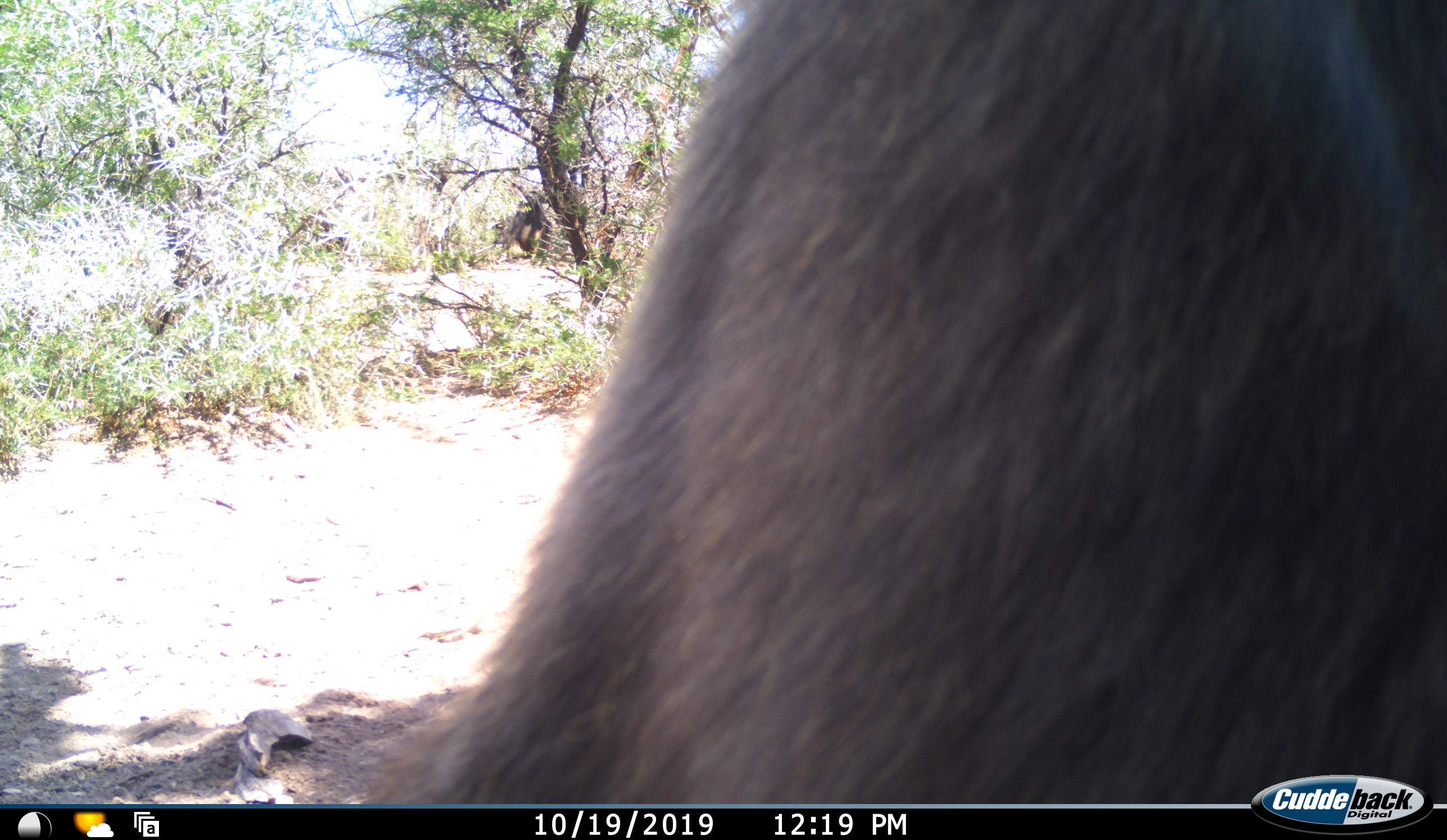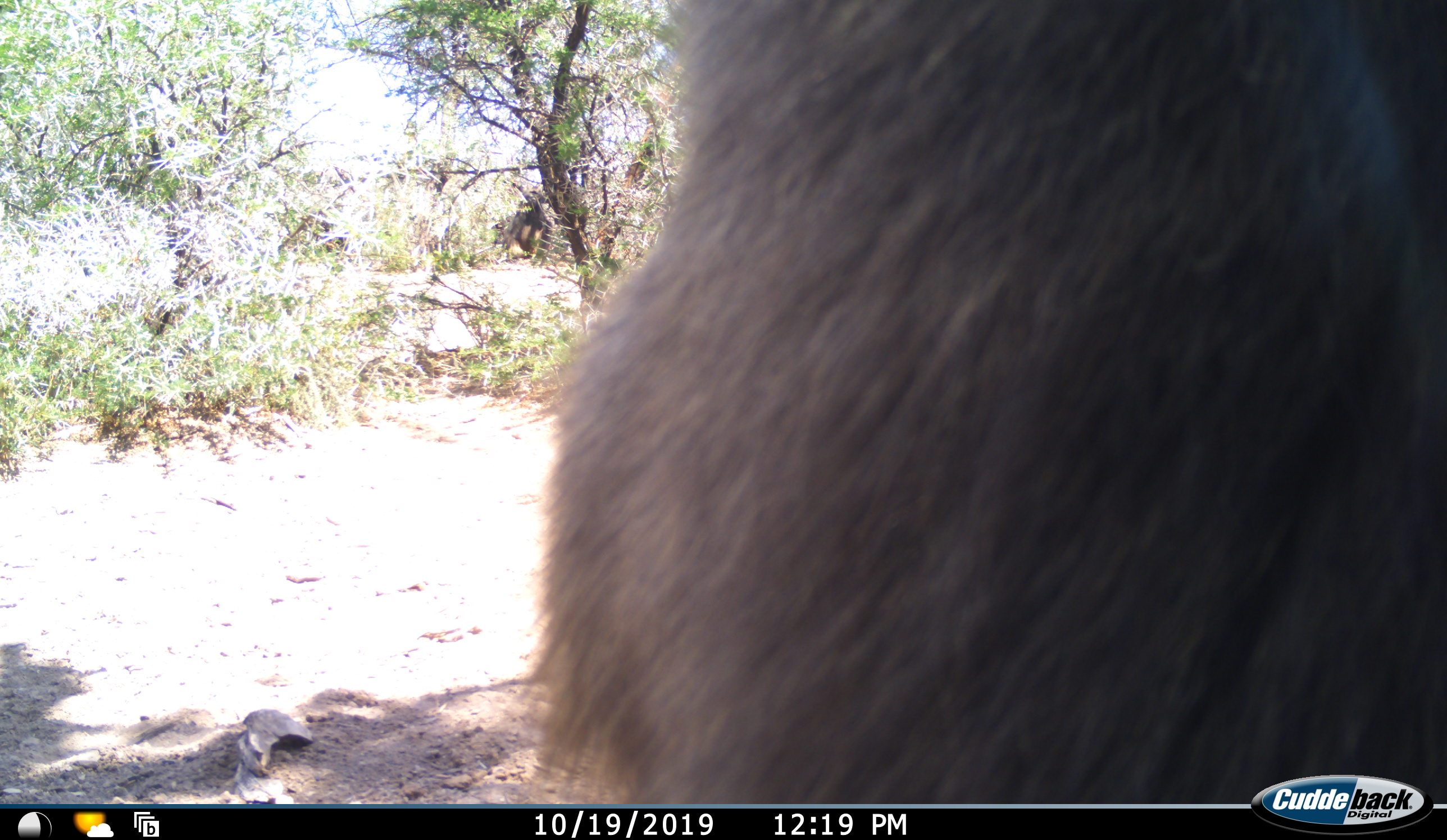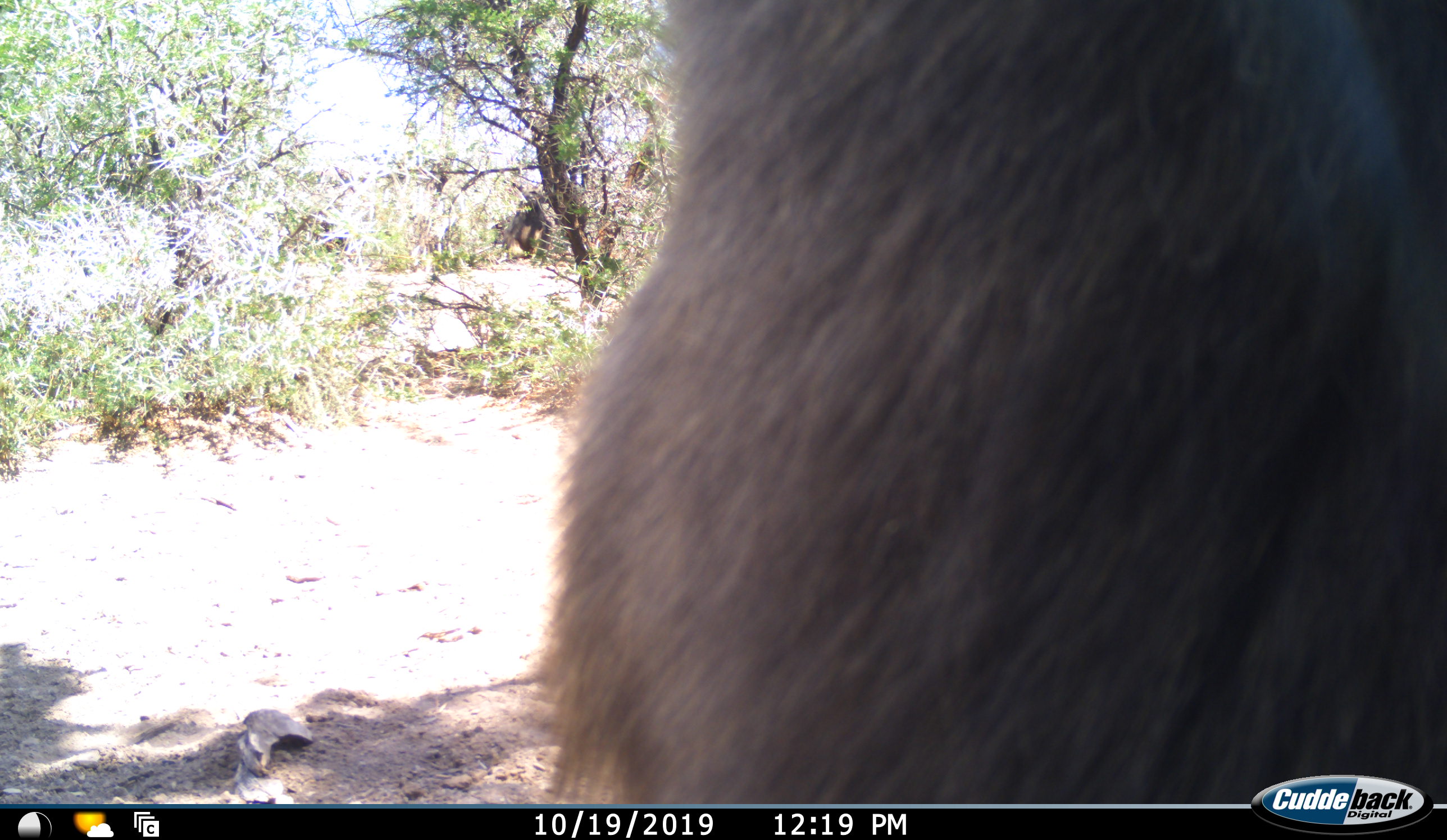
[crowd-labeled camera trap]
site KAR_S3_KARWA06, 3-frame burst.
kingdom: Animalia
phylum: Chordata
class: Mammalia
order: Primates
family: Cercopithecidae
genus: Papio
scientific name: Papio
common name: baboon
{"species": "baboon (Papio)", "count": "1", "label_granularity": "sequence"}